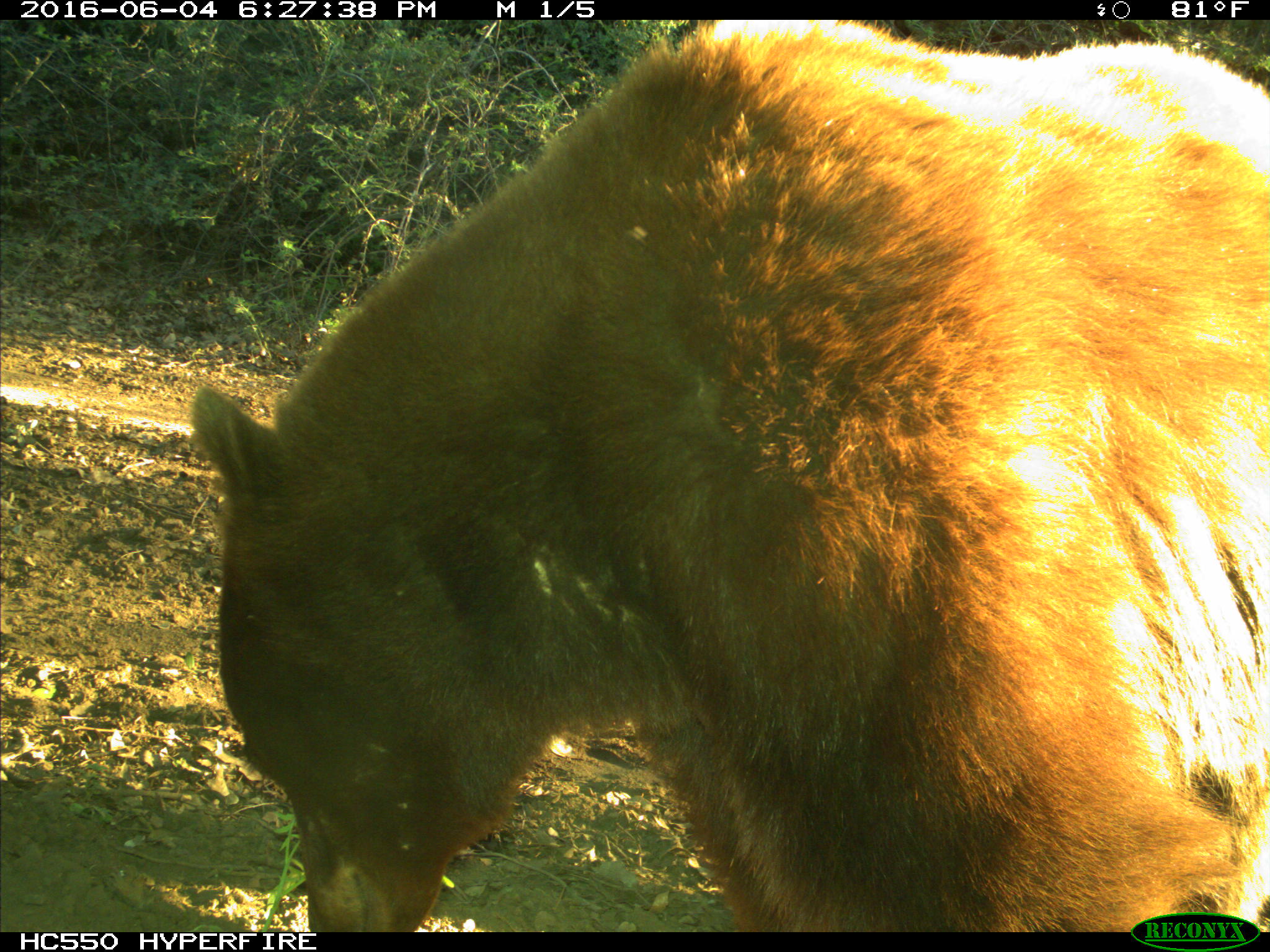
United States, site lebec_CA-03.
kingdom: Animalia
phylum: Chordata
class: Mammalia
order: Carnivora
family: Ursidae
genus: Ursus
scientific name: Ursus americanus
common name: american black bear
Ursus americanus (american black bear).